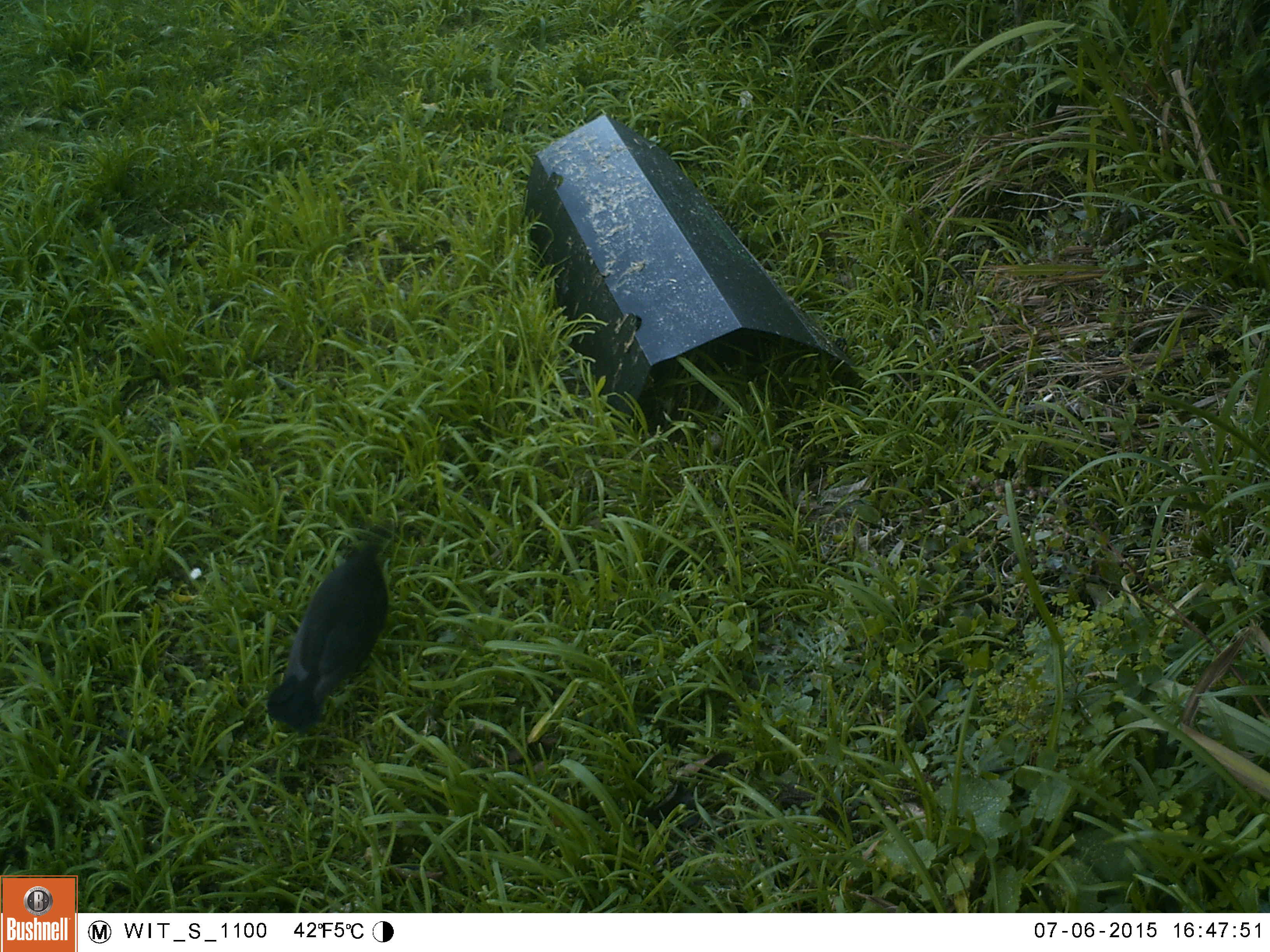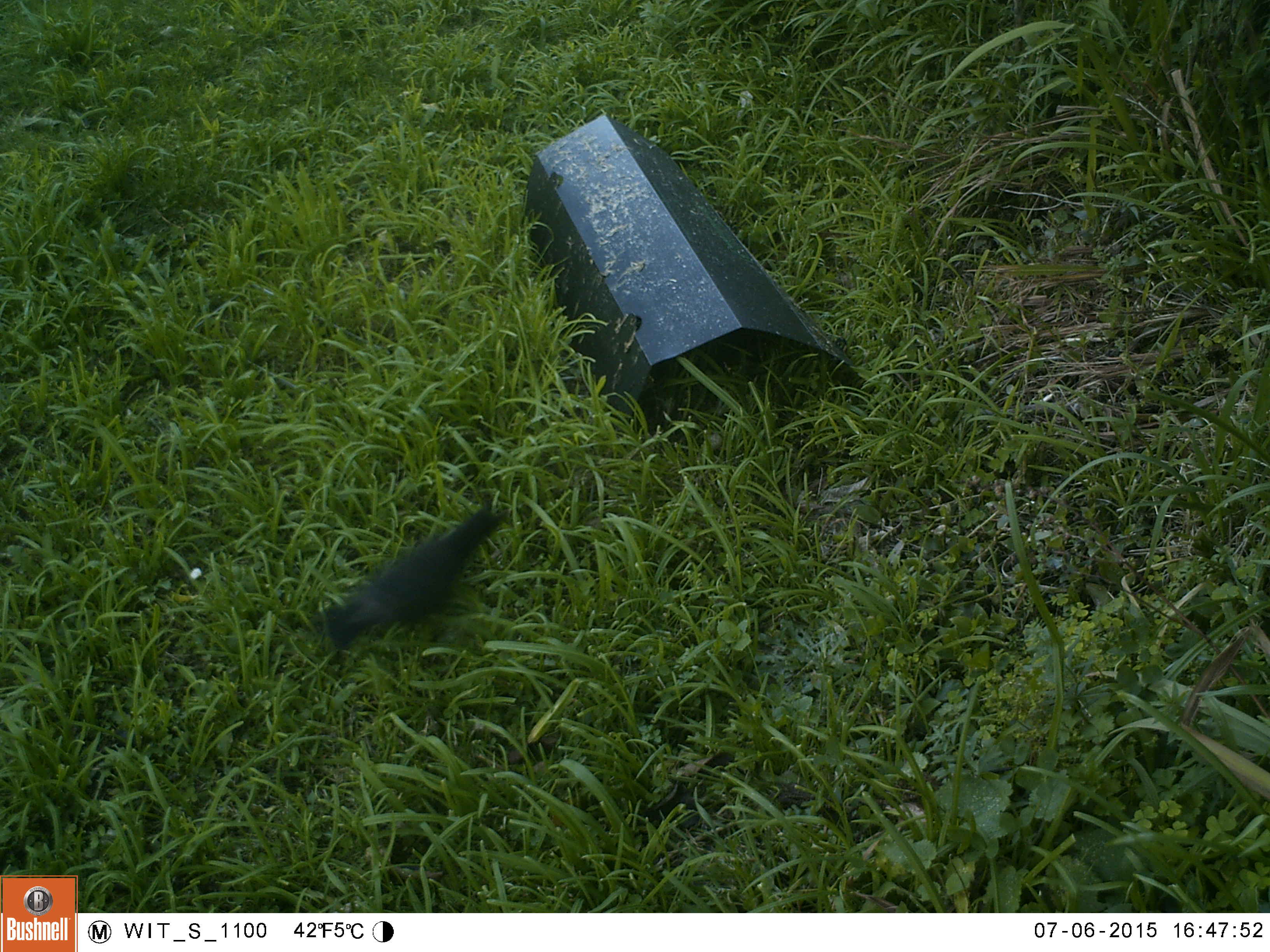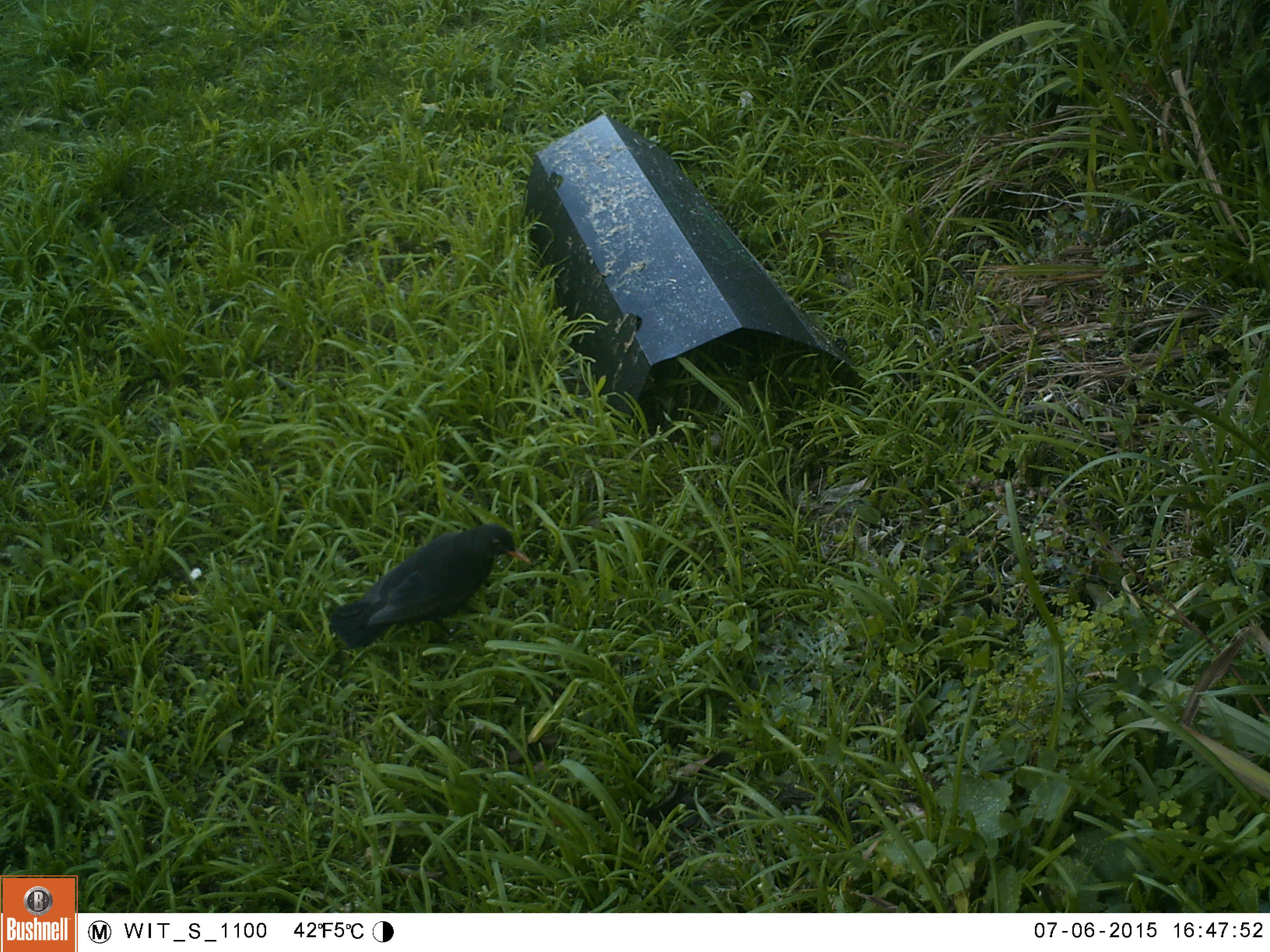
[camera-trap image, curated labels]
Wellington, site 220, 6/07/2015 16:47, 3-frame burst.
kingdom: Animalia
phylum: Chordata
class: Aves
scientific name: Aves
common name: bird